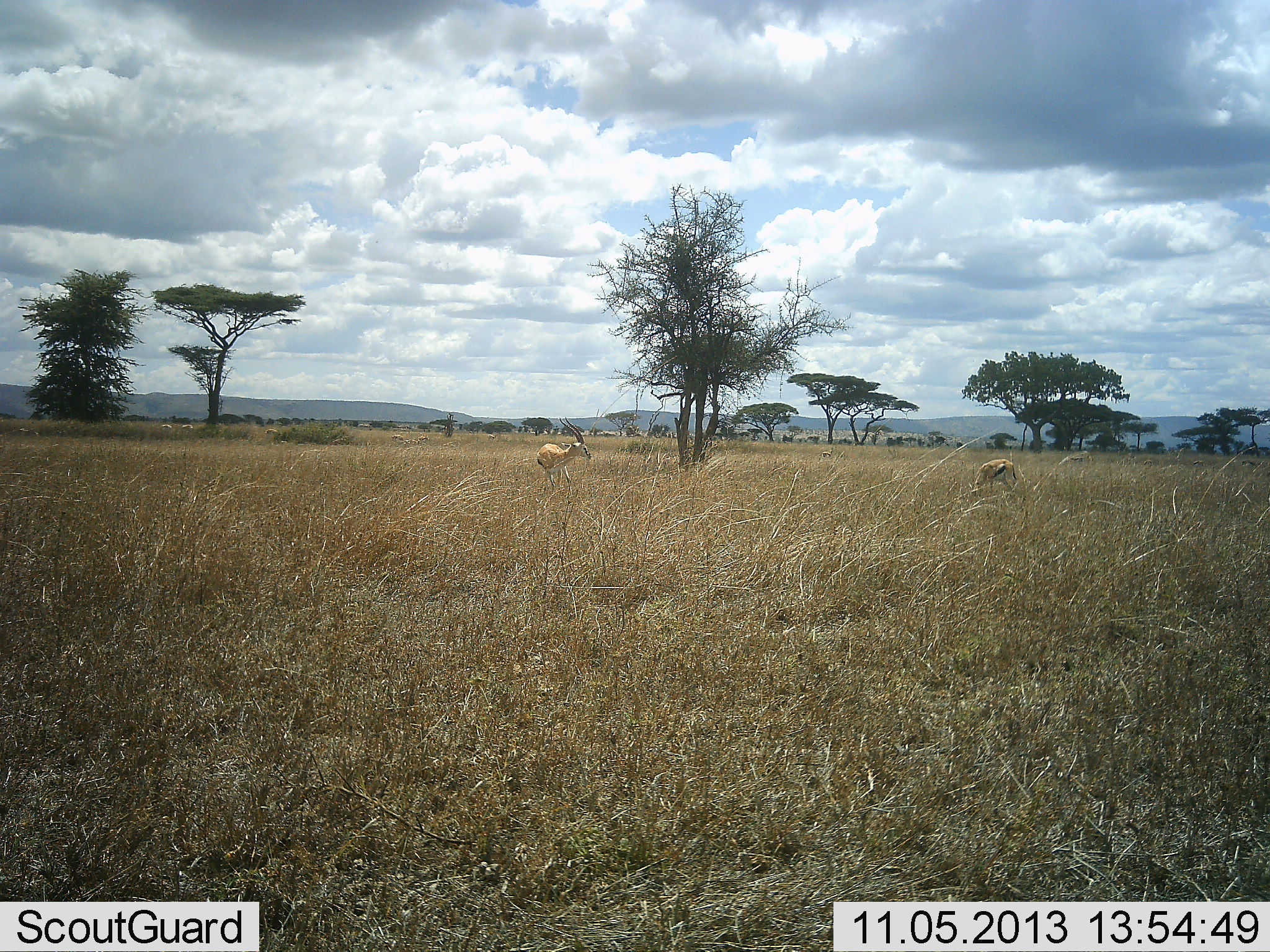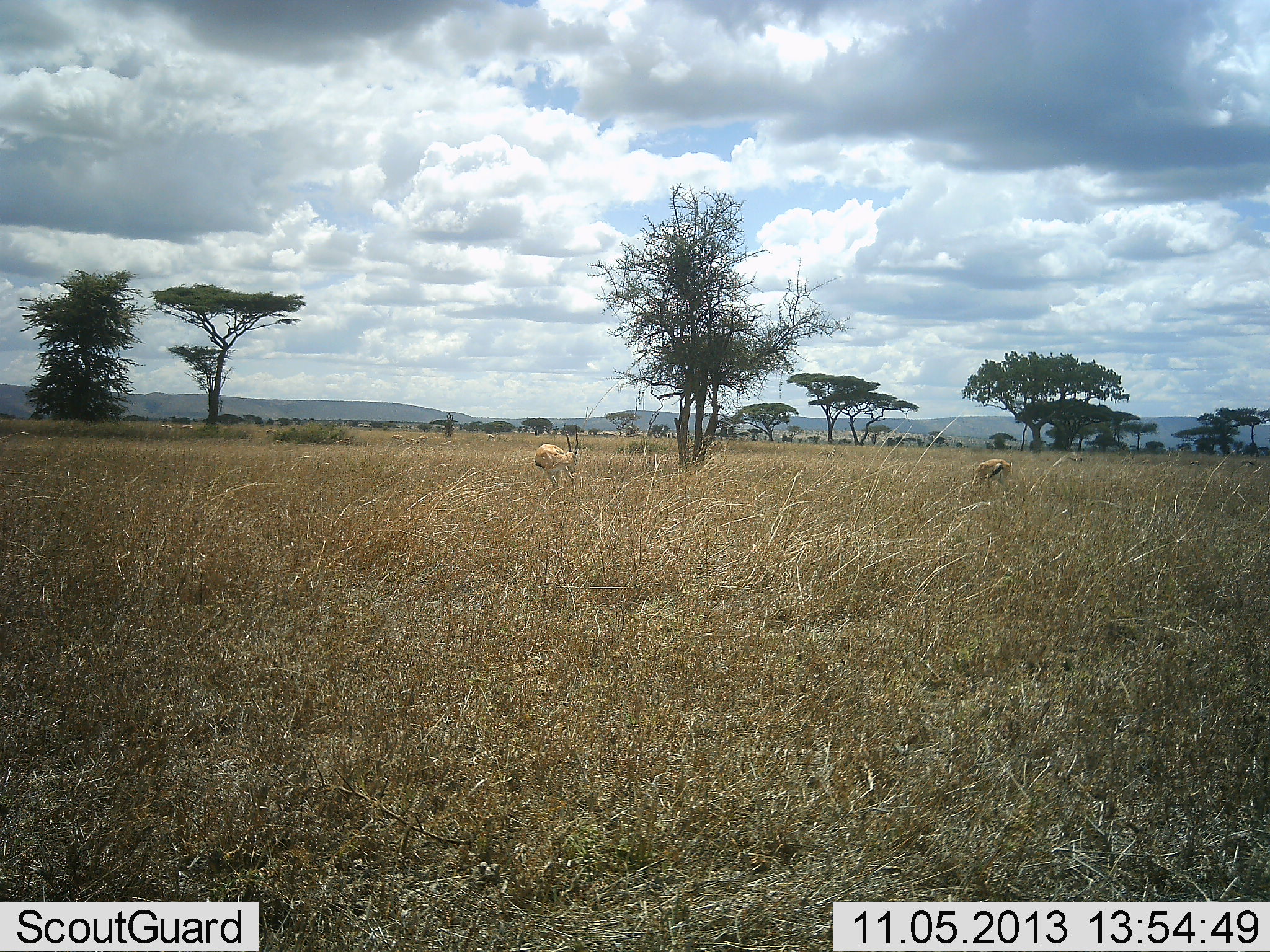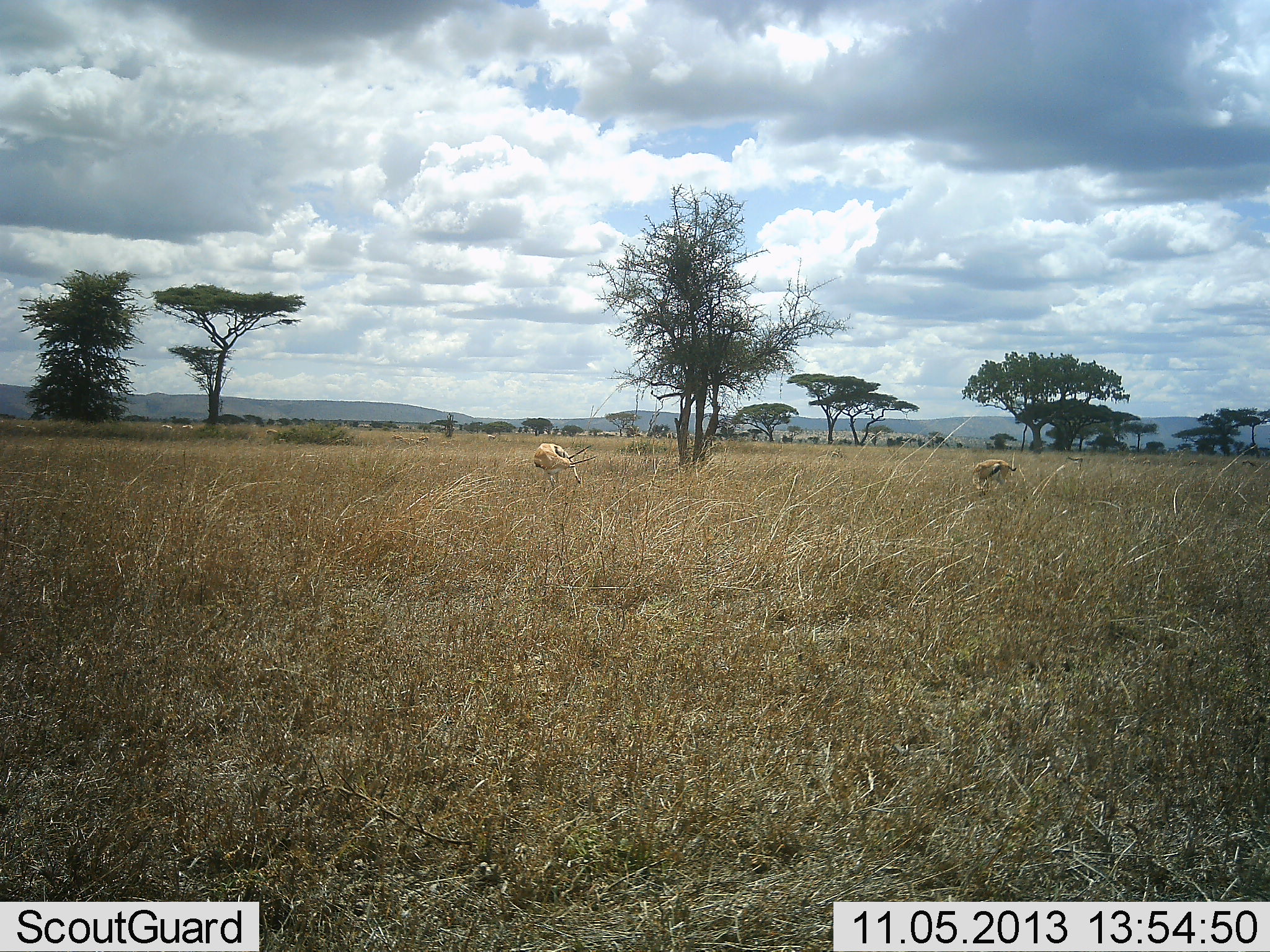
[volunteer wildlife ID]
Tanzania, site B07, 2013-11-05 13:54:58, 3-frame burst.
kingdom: Animalia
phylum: Chordata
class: Mammalia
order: Artiodactyla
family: Bovidae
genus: Eudorcas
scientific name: Eudorcas thomsonii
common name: thomson's gazelle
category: gazellethomsons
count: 2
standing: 70%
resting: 0%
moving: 0%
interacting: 0%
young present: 0%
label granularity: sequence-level